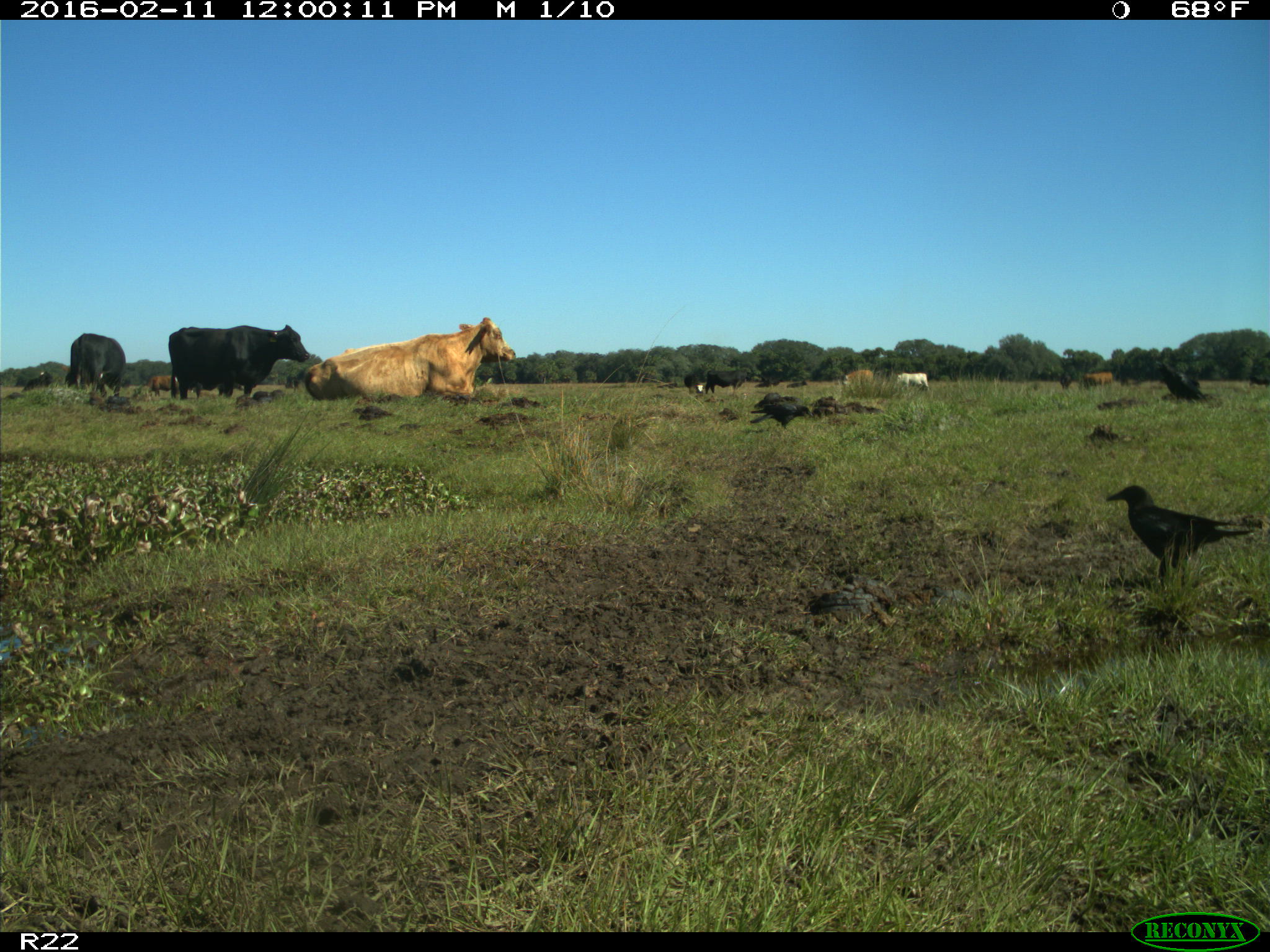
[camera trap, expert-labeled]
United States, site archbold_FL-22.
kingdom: Animalia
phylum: Chordata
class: Mammalia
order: Artiodactyla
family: Bovidae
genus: Bos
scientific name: Bos taurus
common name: domestic cow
Bos taurus (domestic cow).